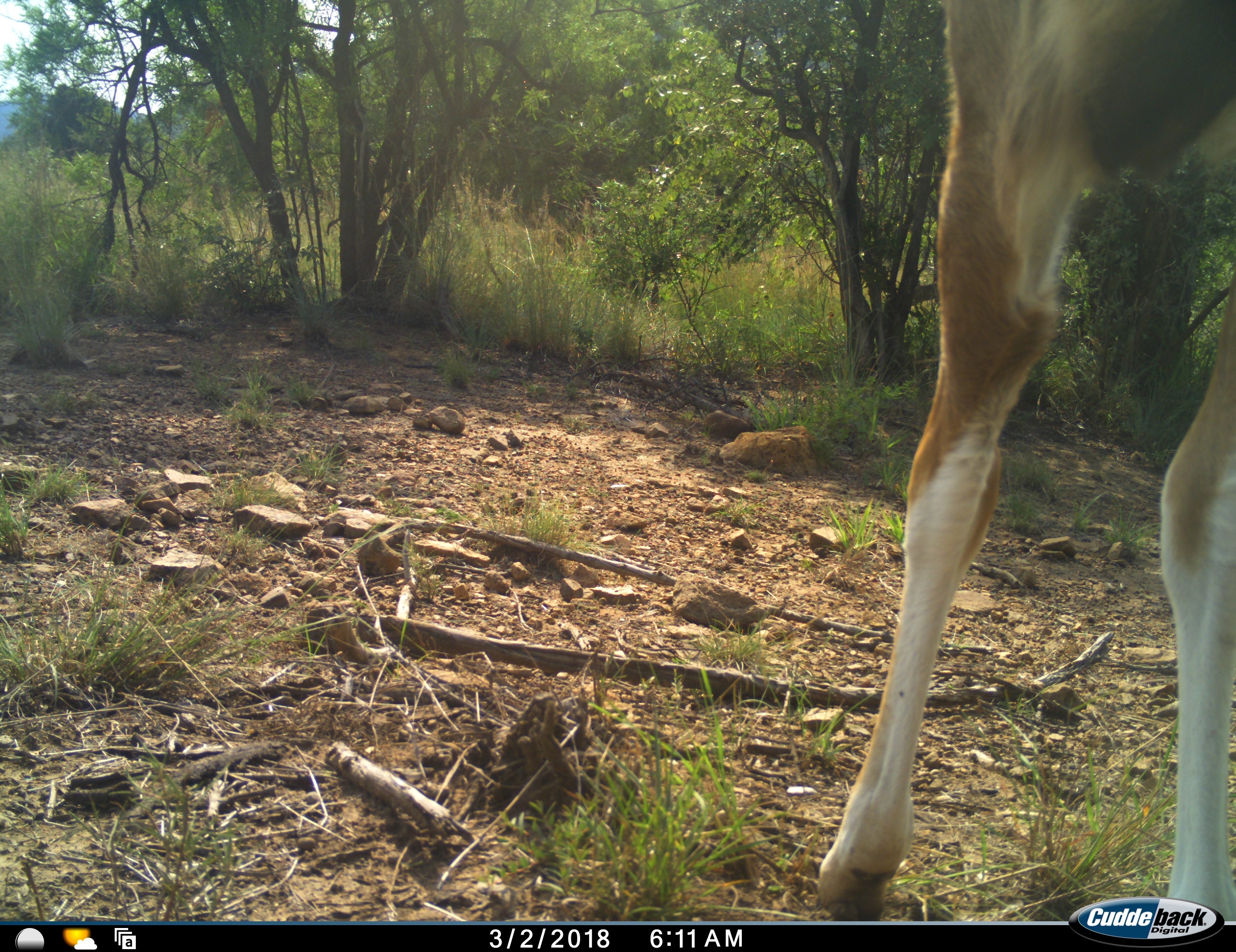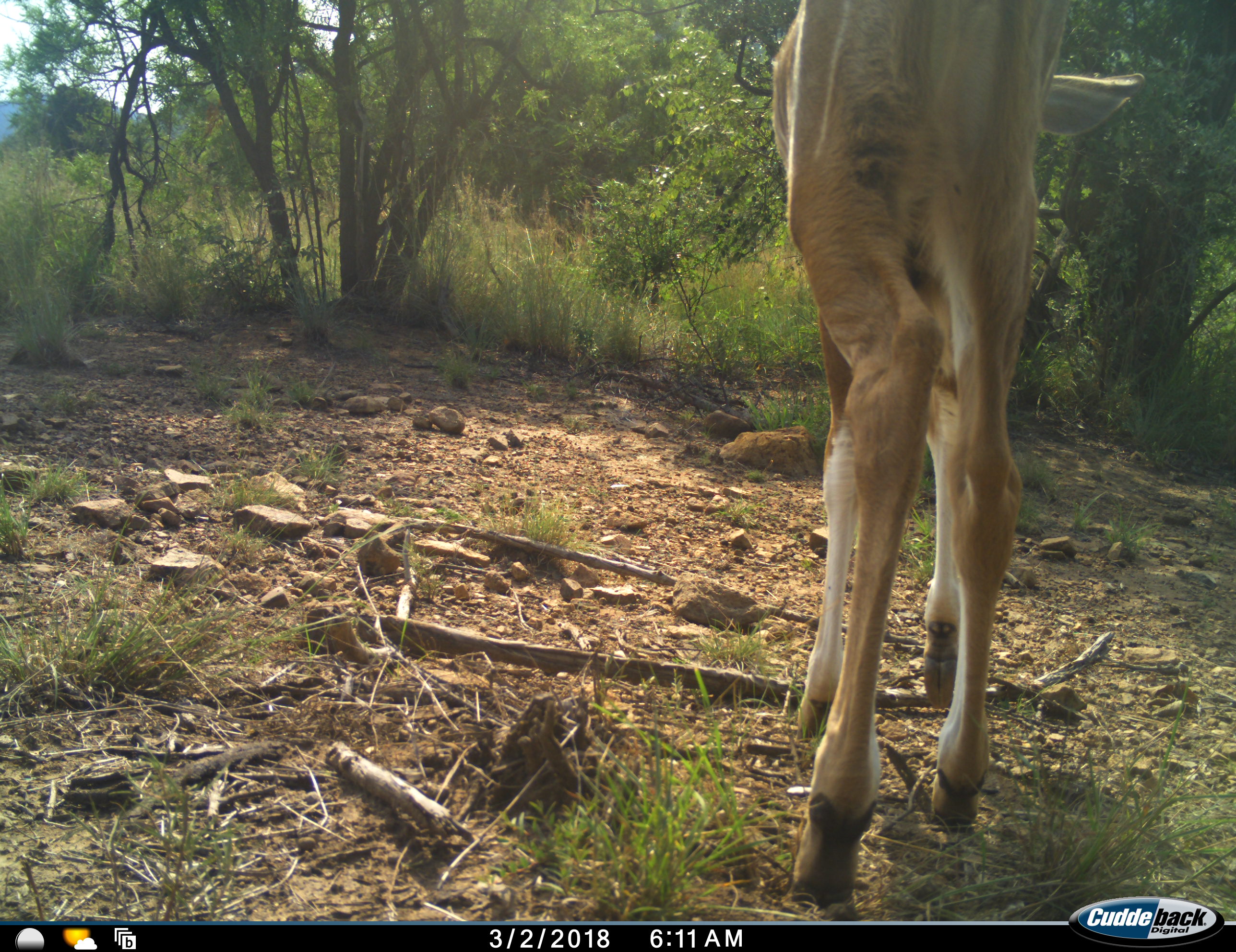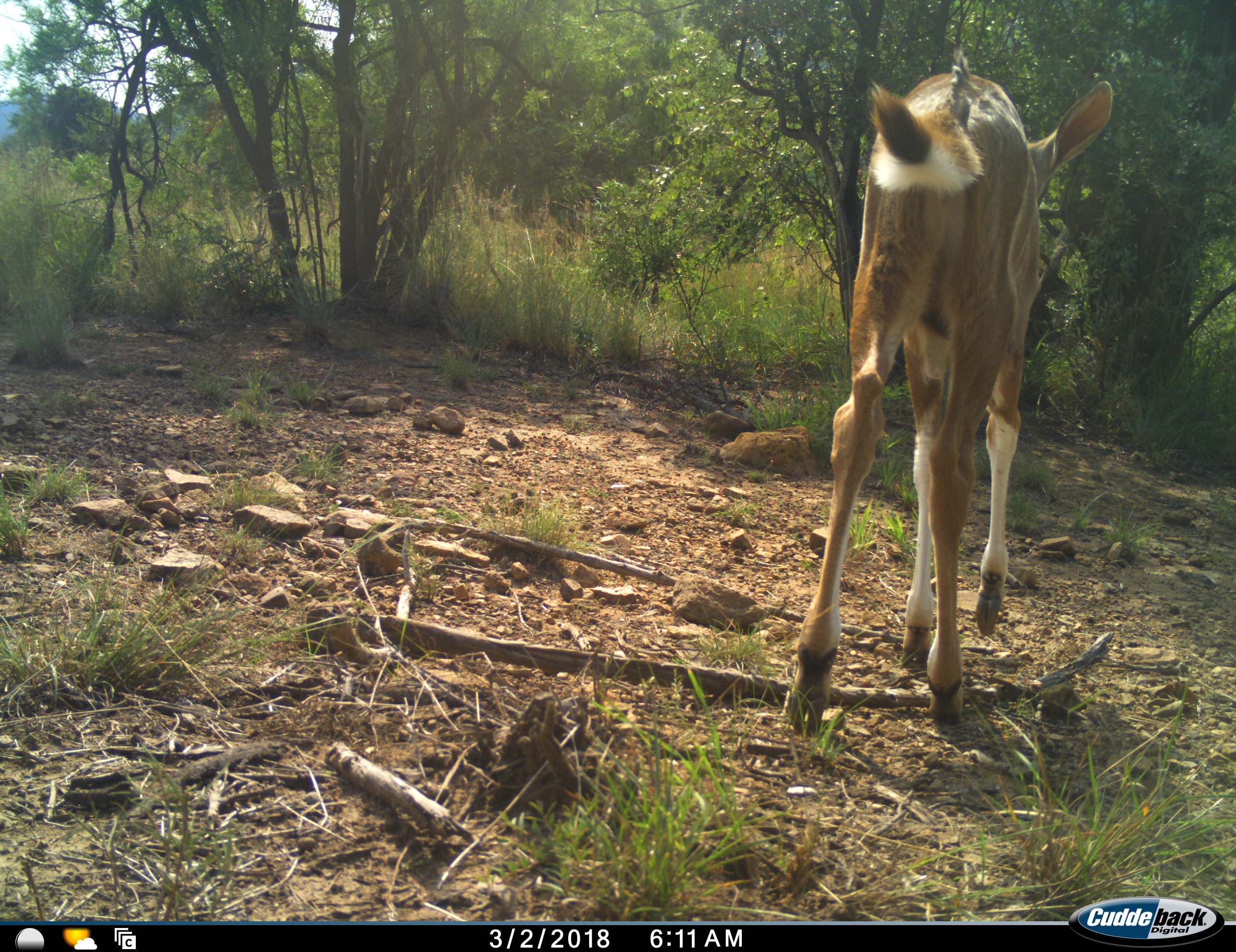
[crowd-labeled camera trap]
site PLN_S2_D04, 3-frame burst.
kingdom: Animalia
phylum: Chordata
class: Mammalia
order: Artiodactyla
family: Bovidae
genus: Tragelaphus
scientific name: Tragelaphus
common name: kudu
Kudu (Tragelaphus), count 1. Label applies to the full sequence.